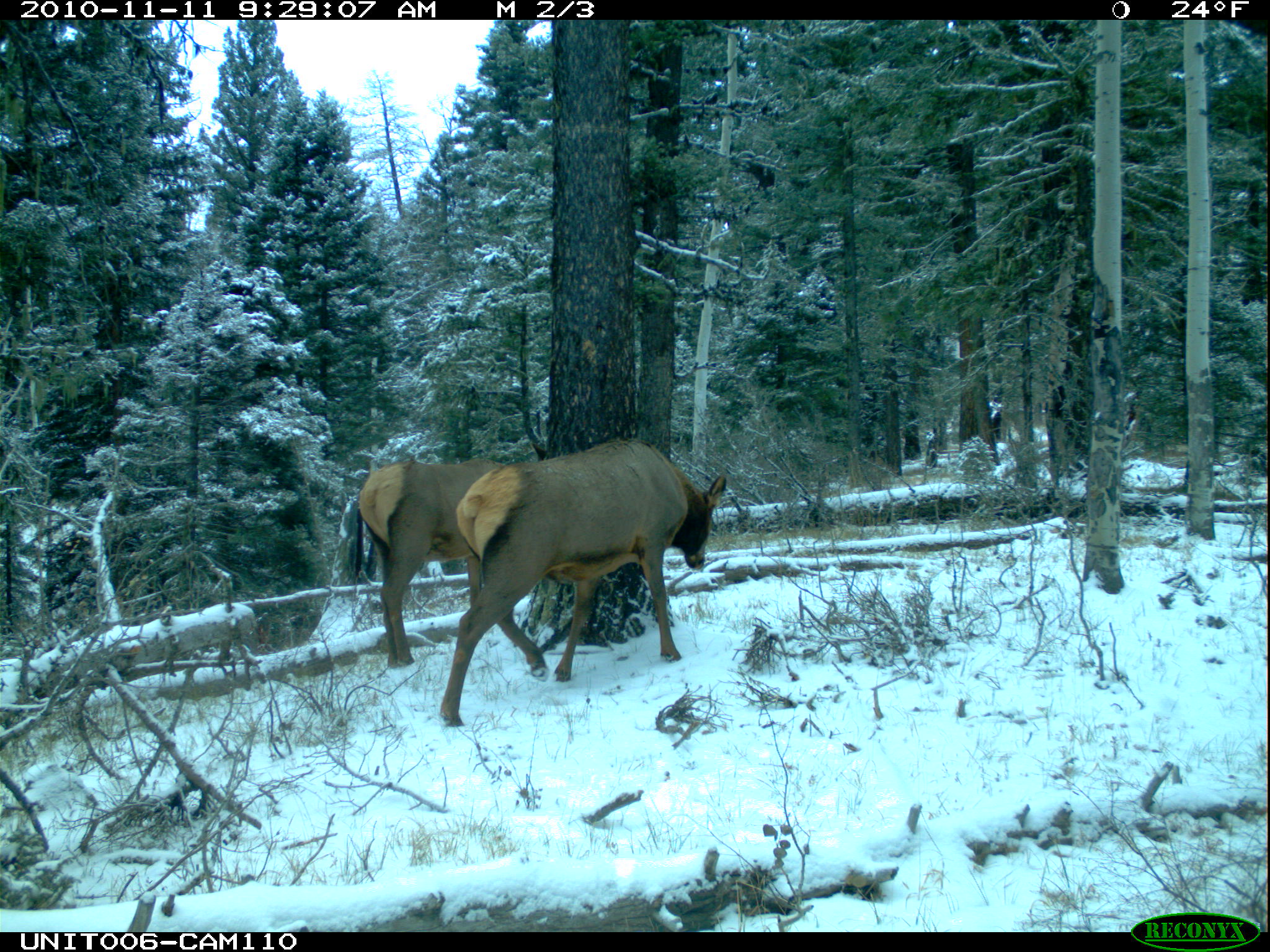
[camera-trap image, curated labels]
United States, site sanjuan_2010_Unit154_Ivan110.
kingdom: Animalia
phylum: Chordata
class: Mammalia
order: Artiodactyla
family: Cervidae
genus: Cervus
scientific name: Cervus elaphus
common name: red deer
Cervus elaphus (red deer).